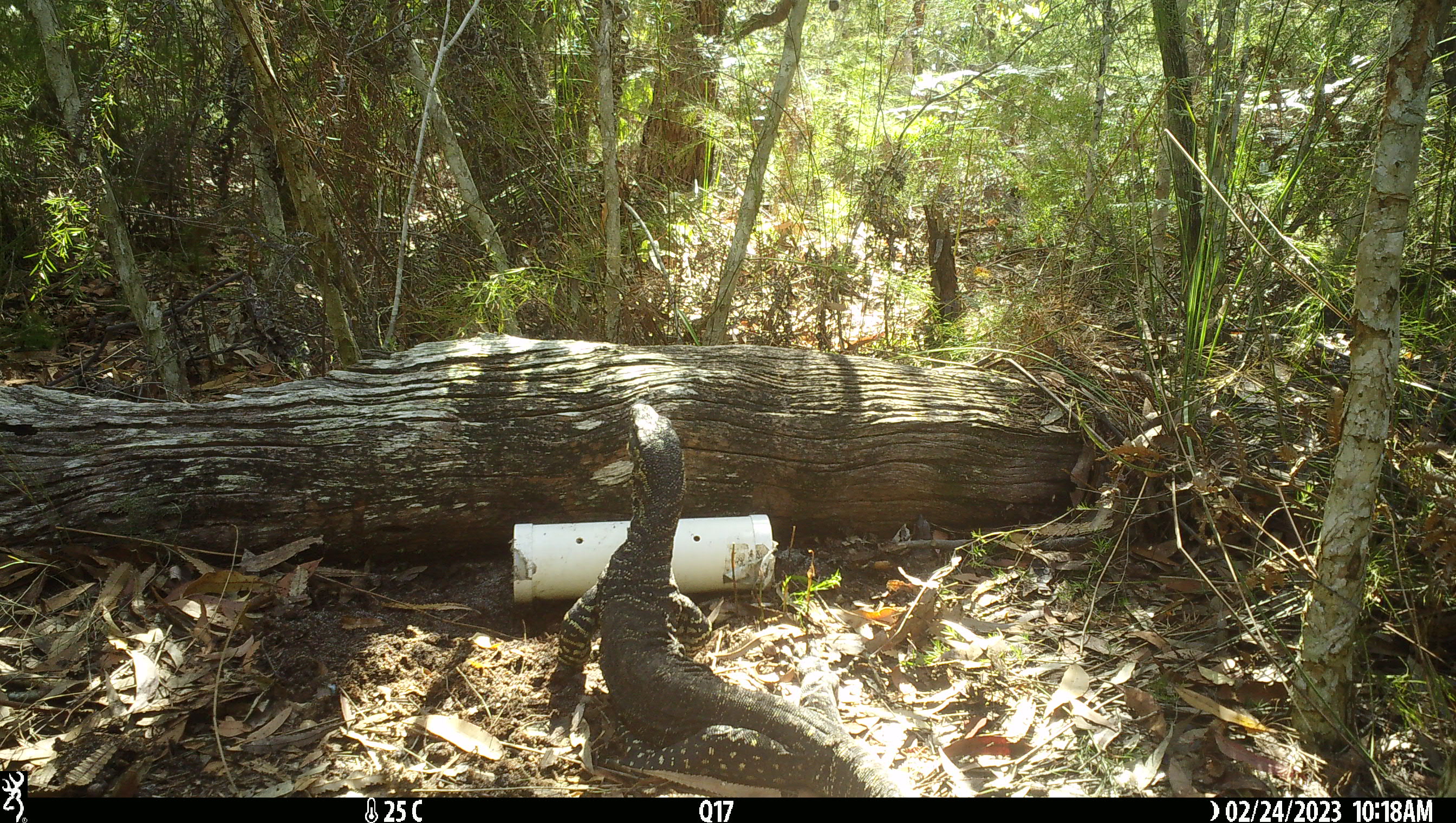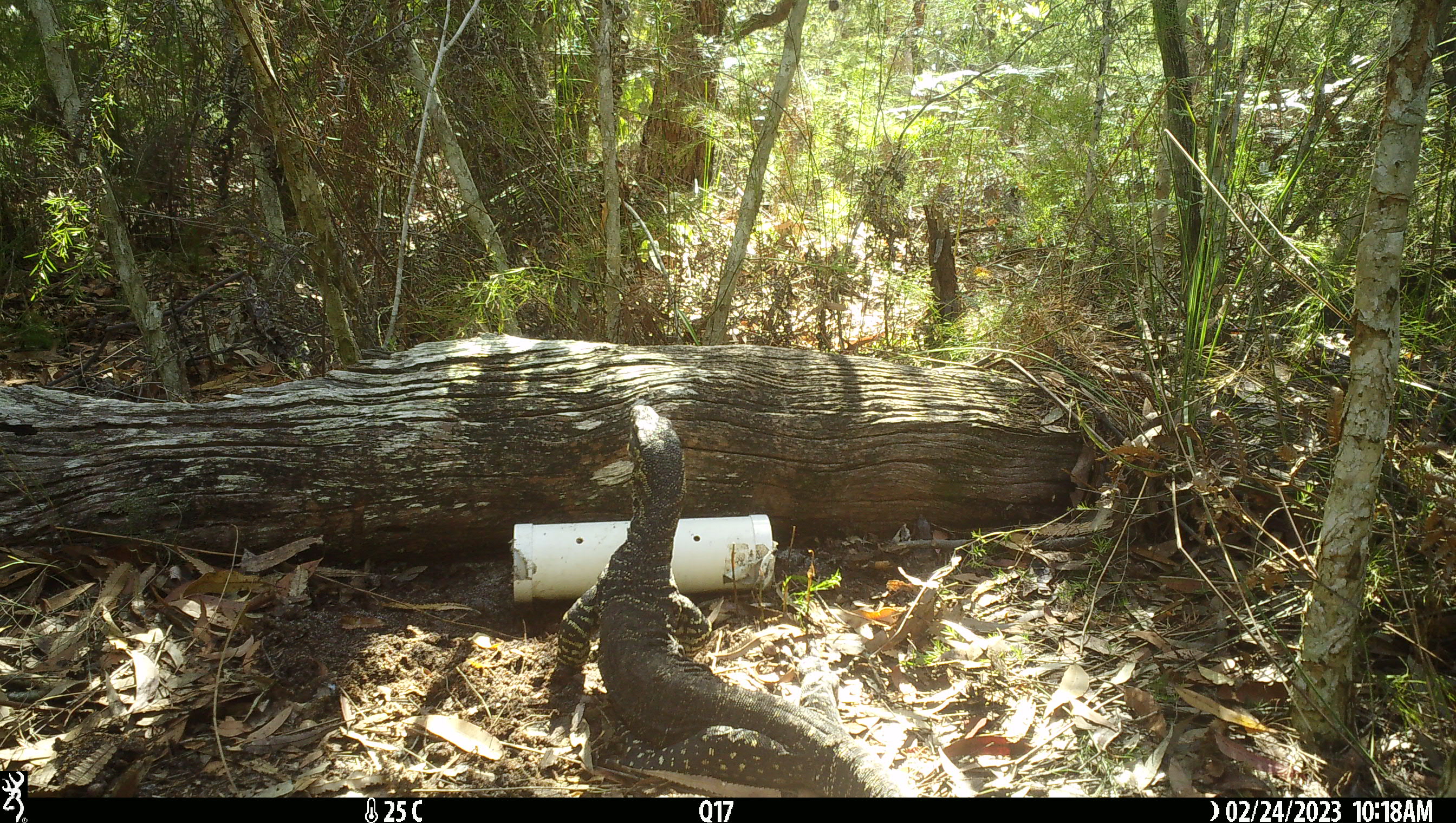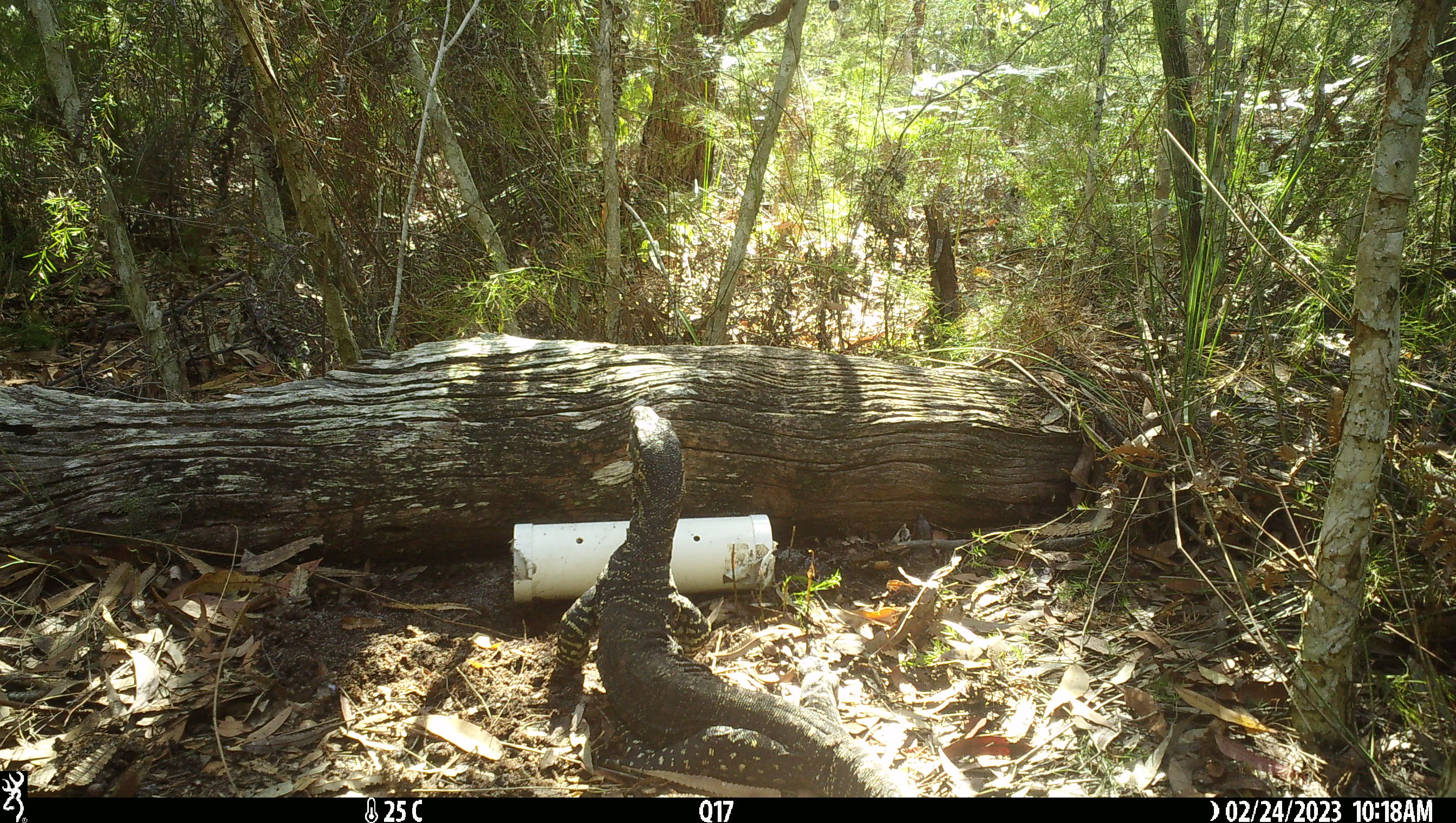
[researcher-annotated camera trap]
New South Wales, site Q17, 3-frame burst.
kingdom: Animalia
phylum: Chordata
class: Reptilia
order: Squamata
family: Varanidae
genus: Varanus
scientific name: Varanus varius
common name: lace monitor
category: goanna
Goanna (lace monitor) (Varanus varius).